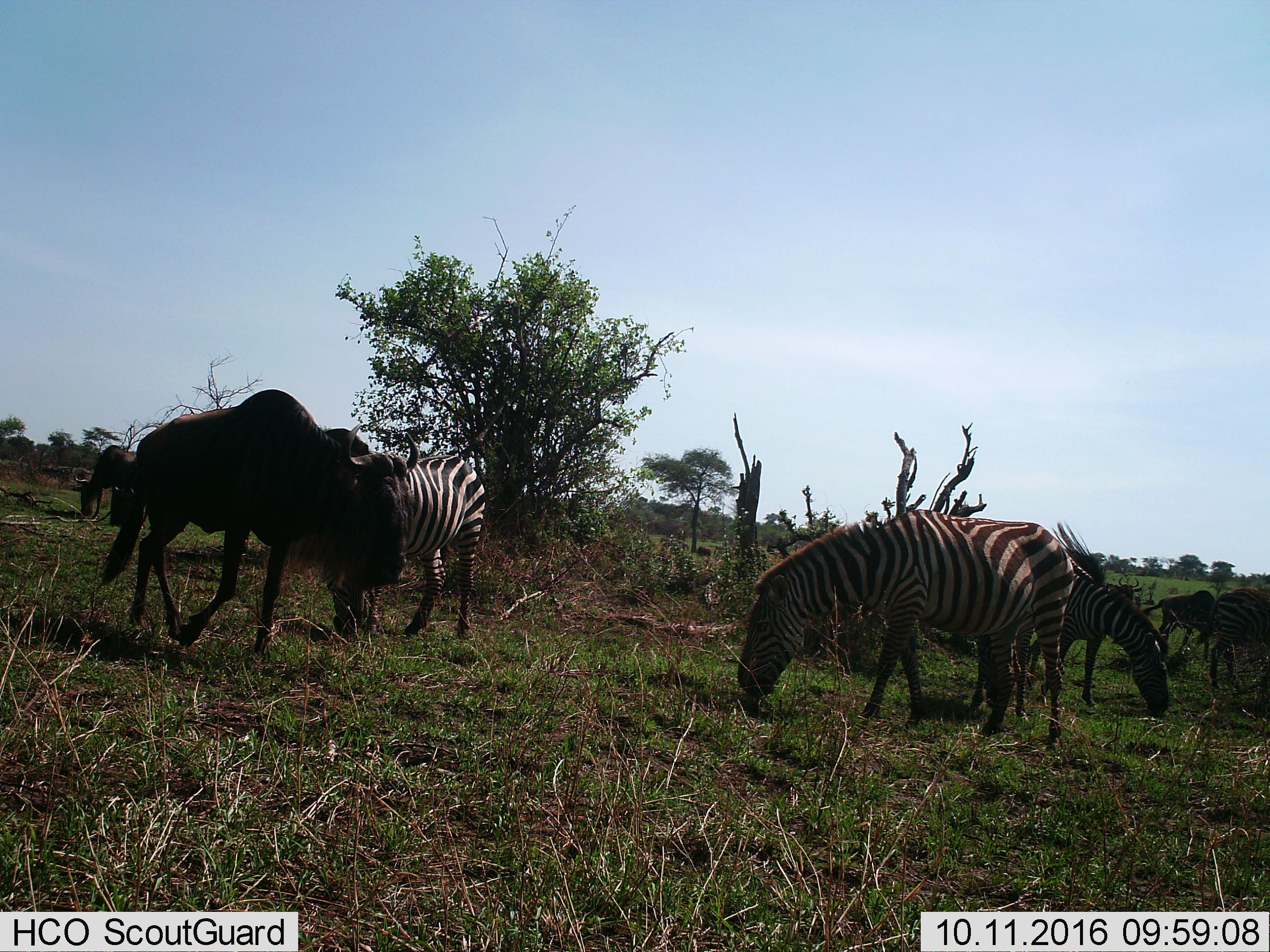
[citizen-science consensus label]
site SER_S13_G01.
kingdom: Animalia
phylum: Chordata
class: Mammalia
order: Artiodactyla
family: Bovidae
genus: Connochaetes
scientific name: Connochaetes taurinus taurinus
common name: blue wildebeest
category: wildebeestblue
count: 3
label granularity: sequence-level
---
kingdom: Animalia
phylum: Chordata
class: Mammalia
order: Perissodactyla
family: Equidae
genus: Equus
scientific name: Equus quagga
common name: plains zebra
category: zebraplains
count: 4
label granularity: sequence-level